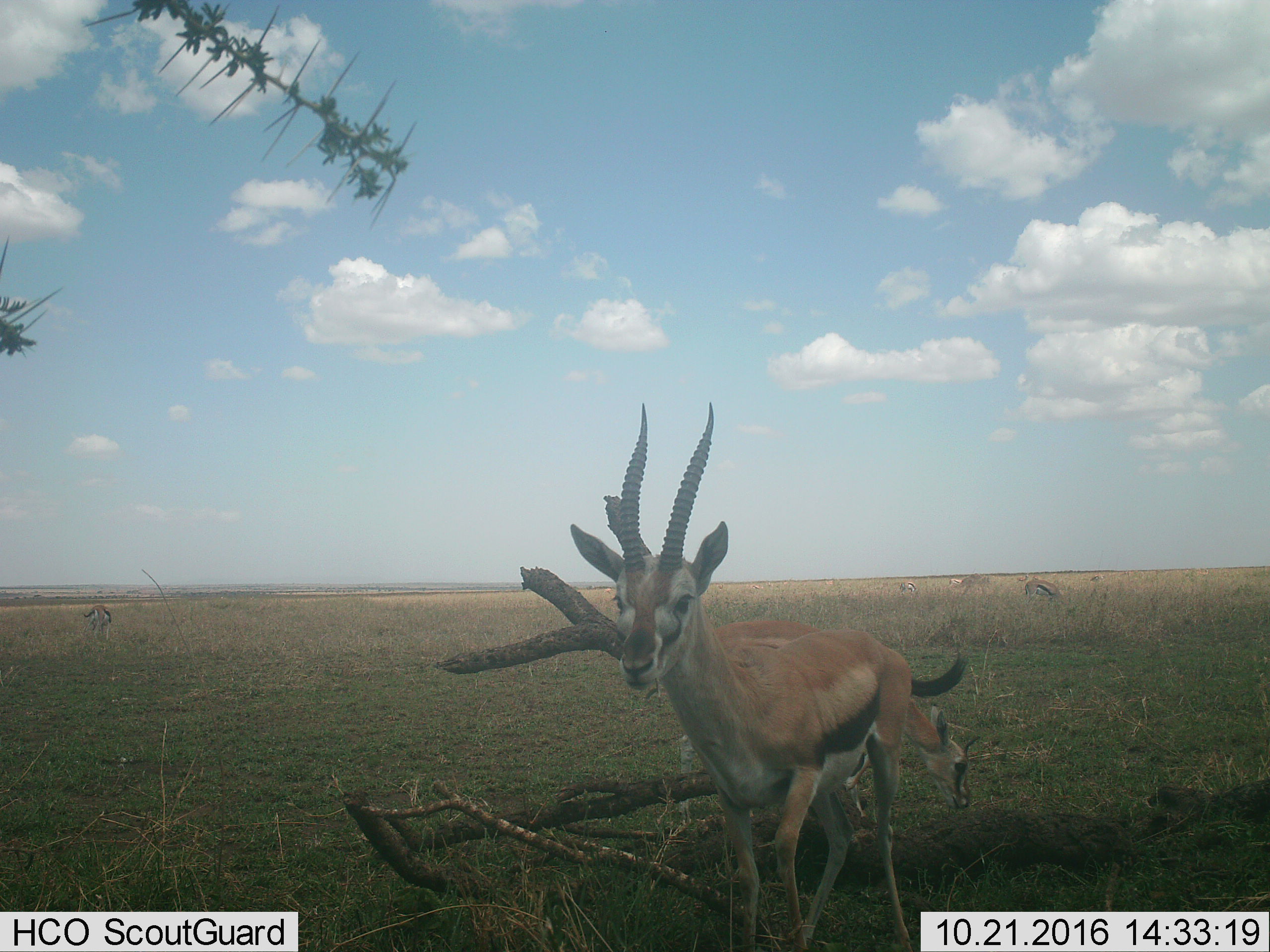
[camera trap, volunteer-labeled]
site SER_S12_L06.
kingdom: Animalia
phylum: Chordata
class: Mammalia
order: Artiodactyla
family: Bovidae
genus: Eudorcas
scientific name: Eudorcas thomsonii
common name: thomson's gazelle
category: gazellethomsons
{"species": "gazellethomsons (thomson's gazelle) (Eudorcas thomsonii)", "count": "9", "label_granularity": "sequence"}